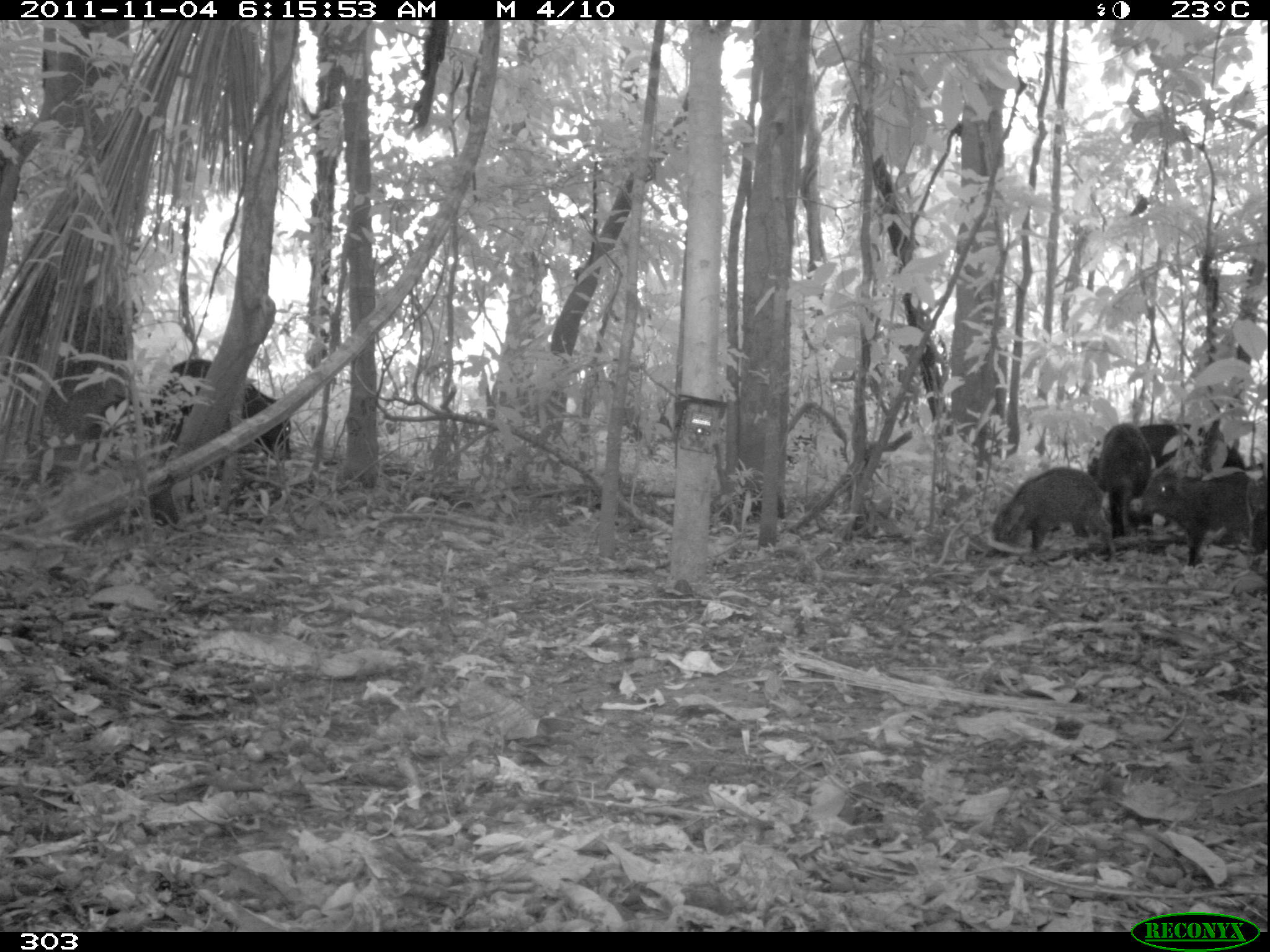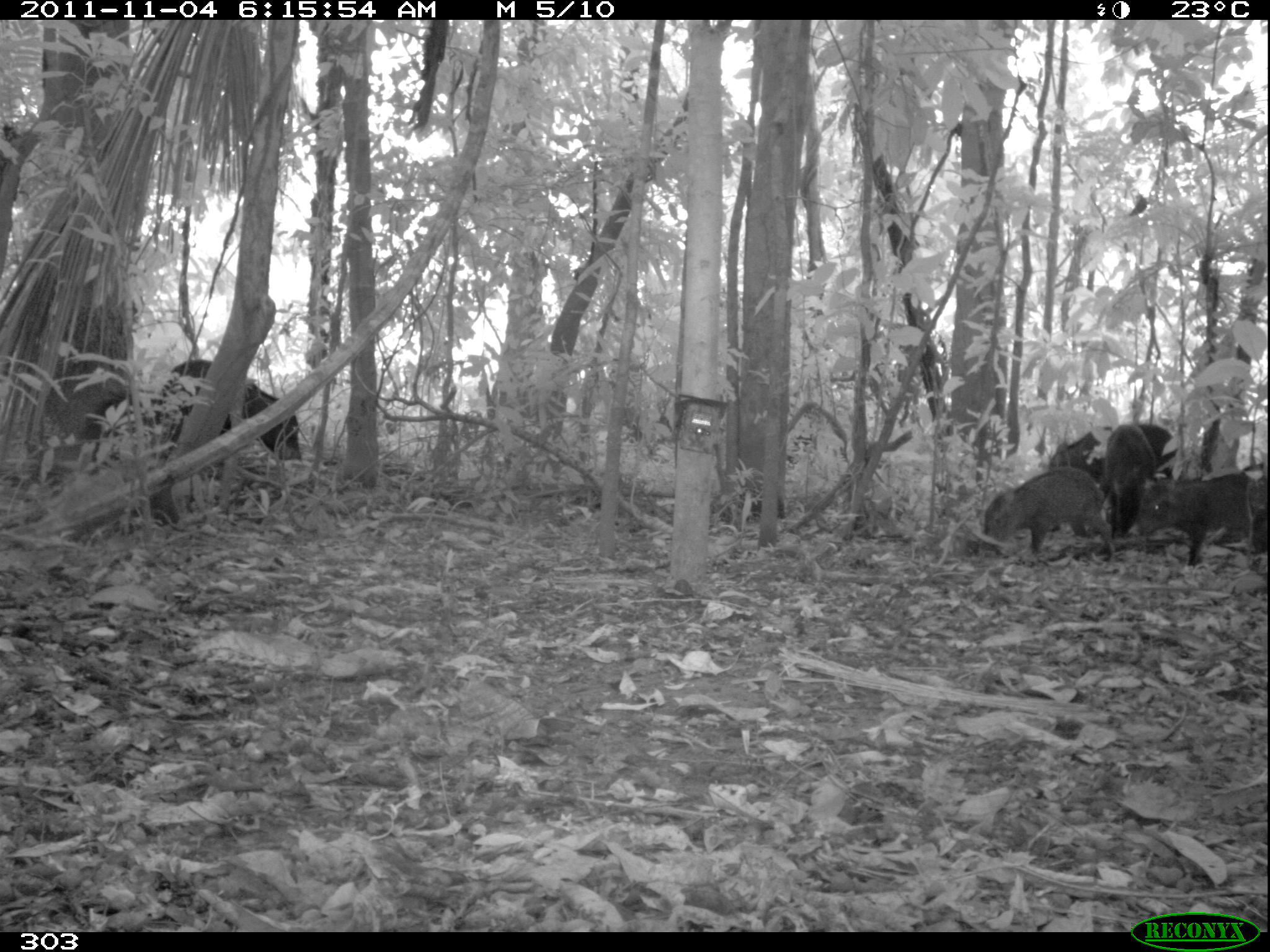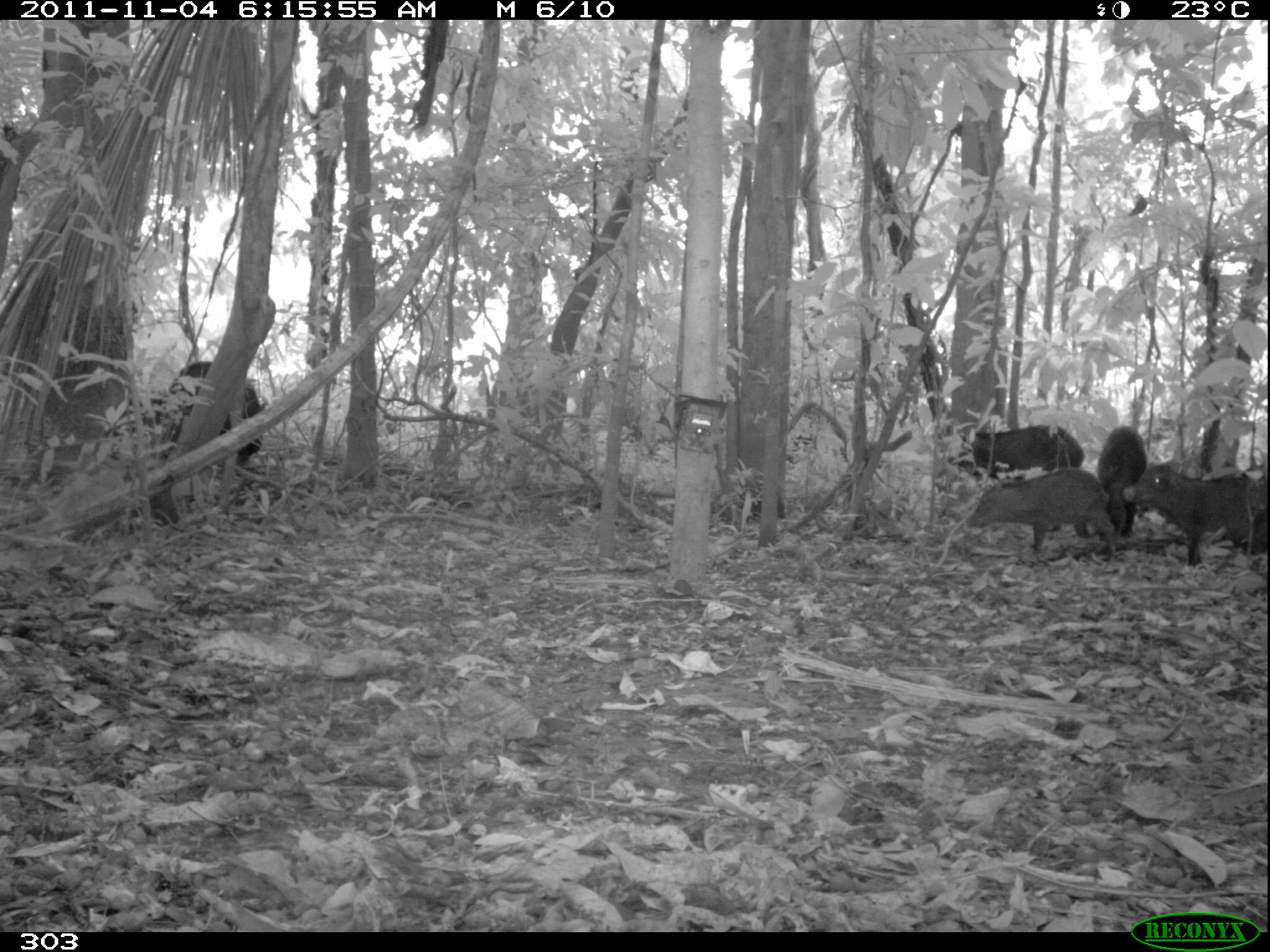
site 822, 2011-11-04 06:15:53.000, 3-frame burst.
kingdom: Animalia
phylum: Chordata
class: Mammalia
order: Artiodactyla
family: Tayassuidae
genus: Tayassu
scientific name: Tayassu pecari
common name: white-lipped peccary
Tayassu pecari (white-lipped peccary).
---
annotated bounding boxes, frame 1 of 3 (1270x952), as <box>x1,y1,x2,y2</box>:
tayassu pecari: <box>1089,422,1254,530</box>; <box>152,358,290,474</box>; <box>1127,466,1269,566</box>; <box>990,465,1115,563</box>; <box>1096,422,1153,537</box>